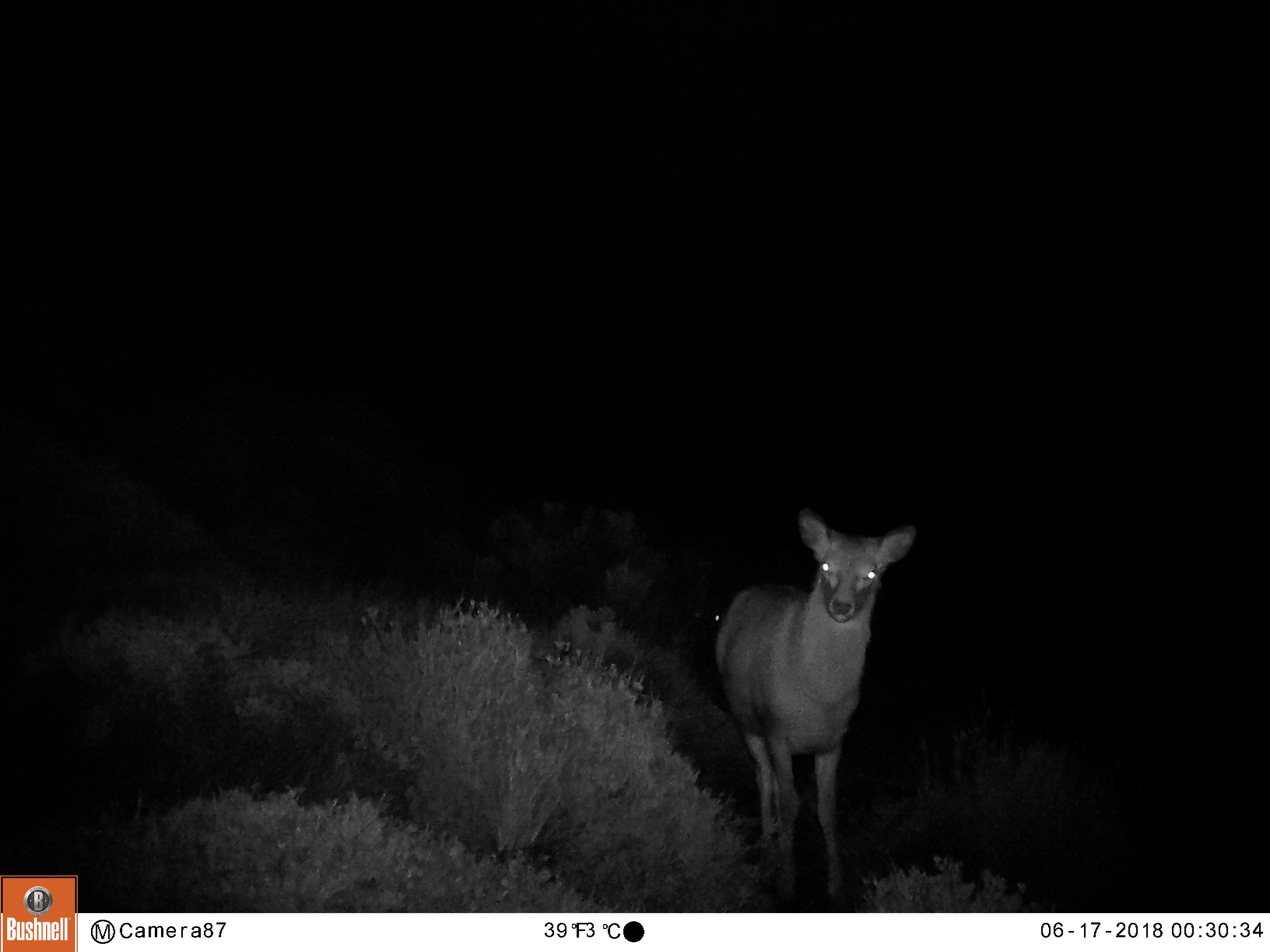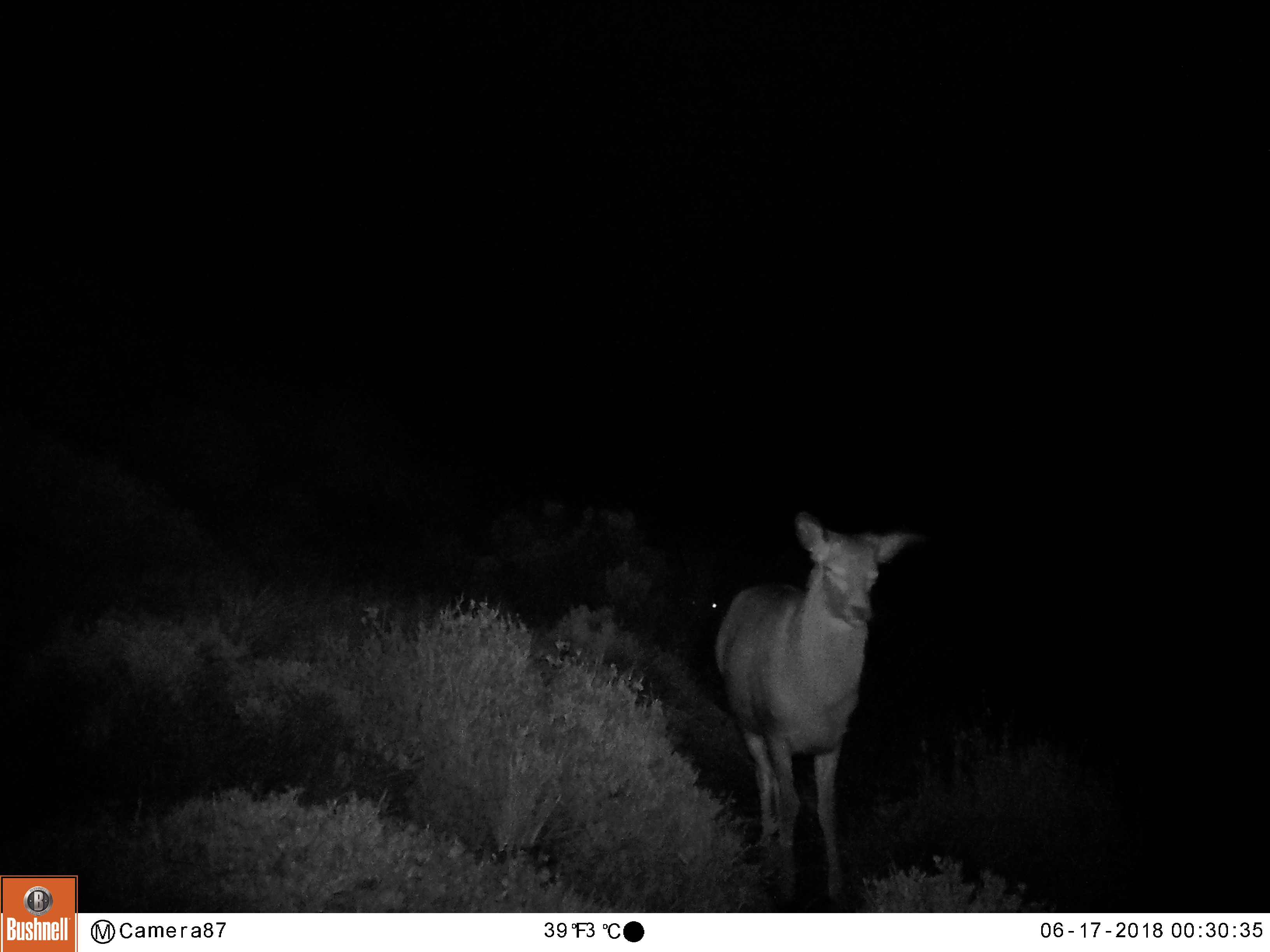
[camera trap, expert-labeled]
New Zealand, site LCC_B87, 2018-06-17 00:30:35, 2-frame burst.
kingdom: Animalia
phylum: Chordata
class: Mammalia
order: Artiodactyla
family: Cervidae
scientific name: Cervidae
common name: deer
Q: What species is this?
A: Deer (Cervidae).